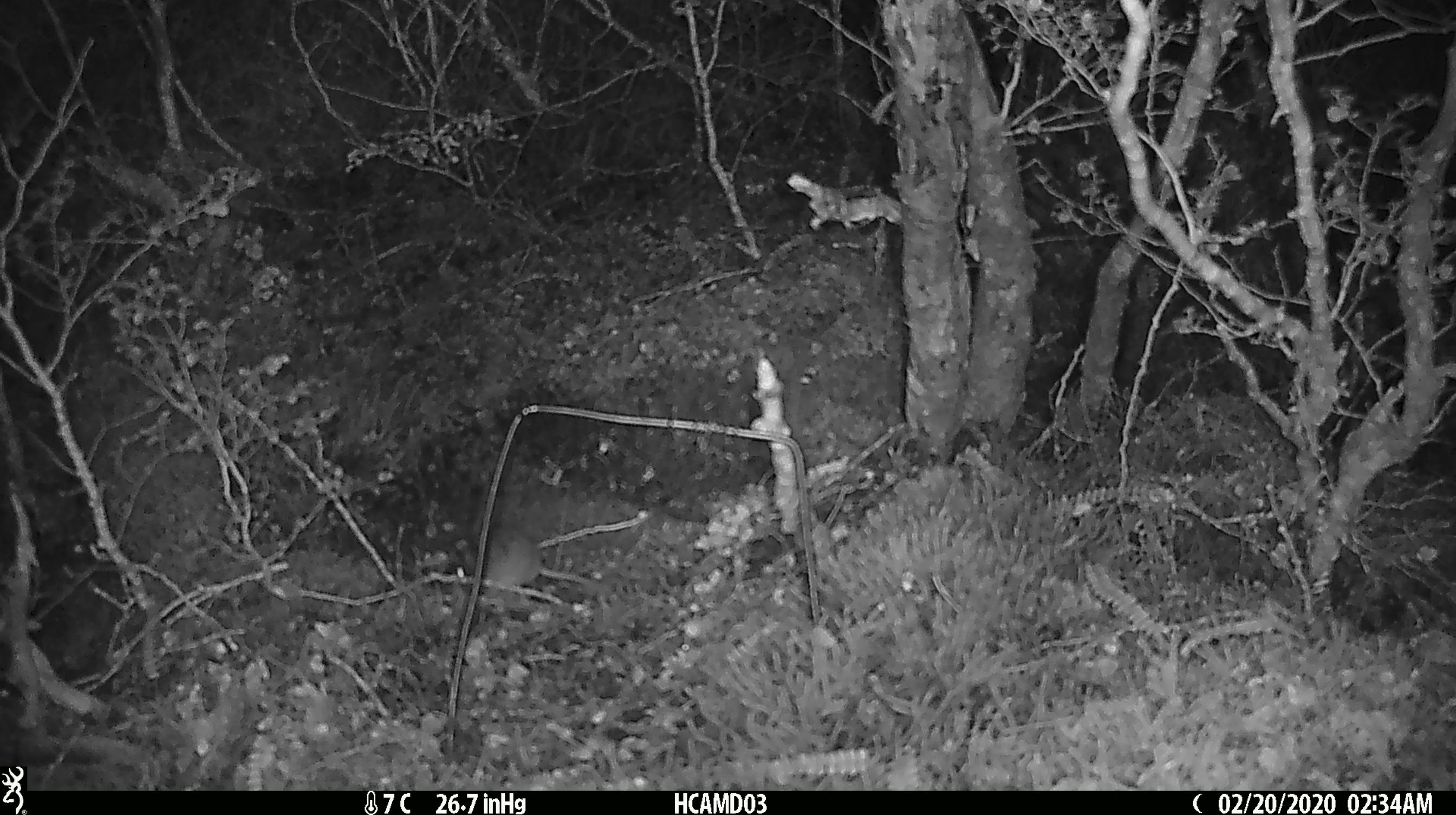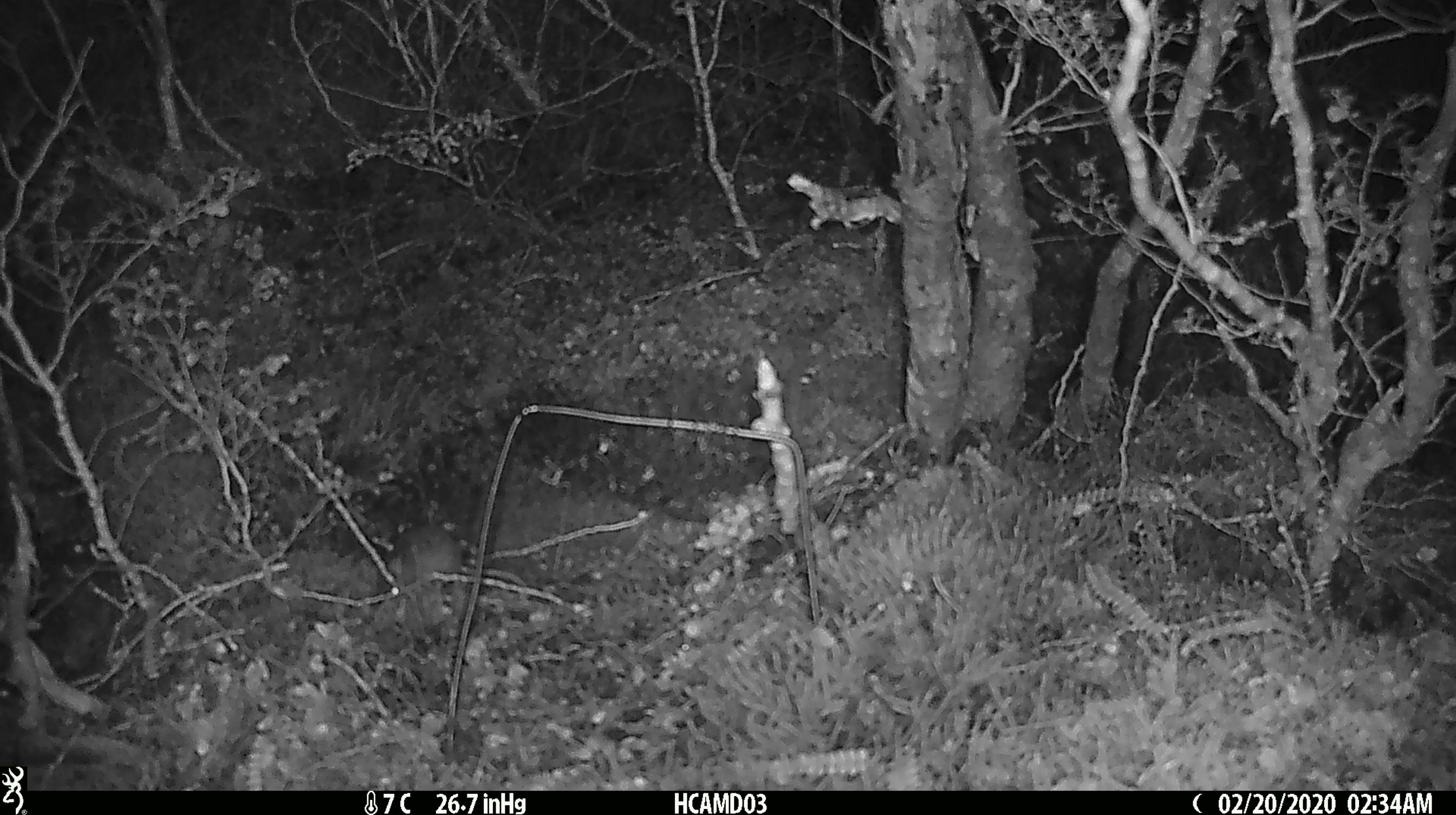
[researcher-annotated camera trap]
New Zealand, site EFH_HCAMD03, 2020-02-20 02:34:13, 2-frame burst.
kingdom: Animalia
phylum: Chordata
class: Mammalia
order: Rodentia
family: Muridae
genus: Mus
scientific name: Mus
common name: mouse